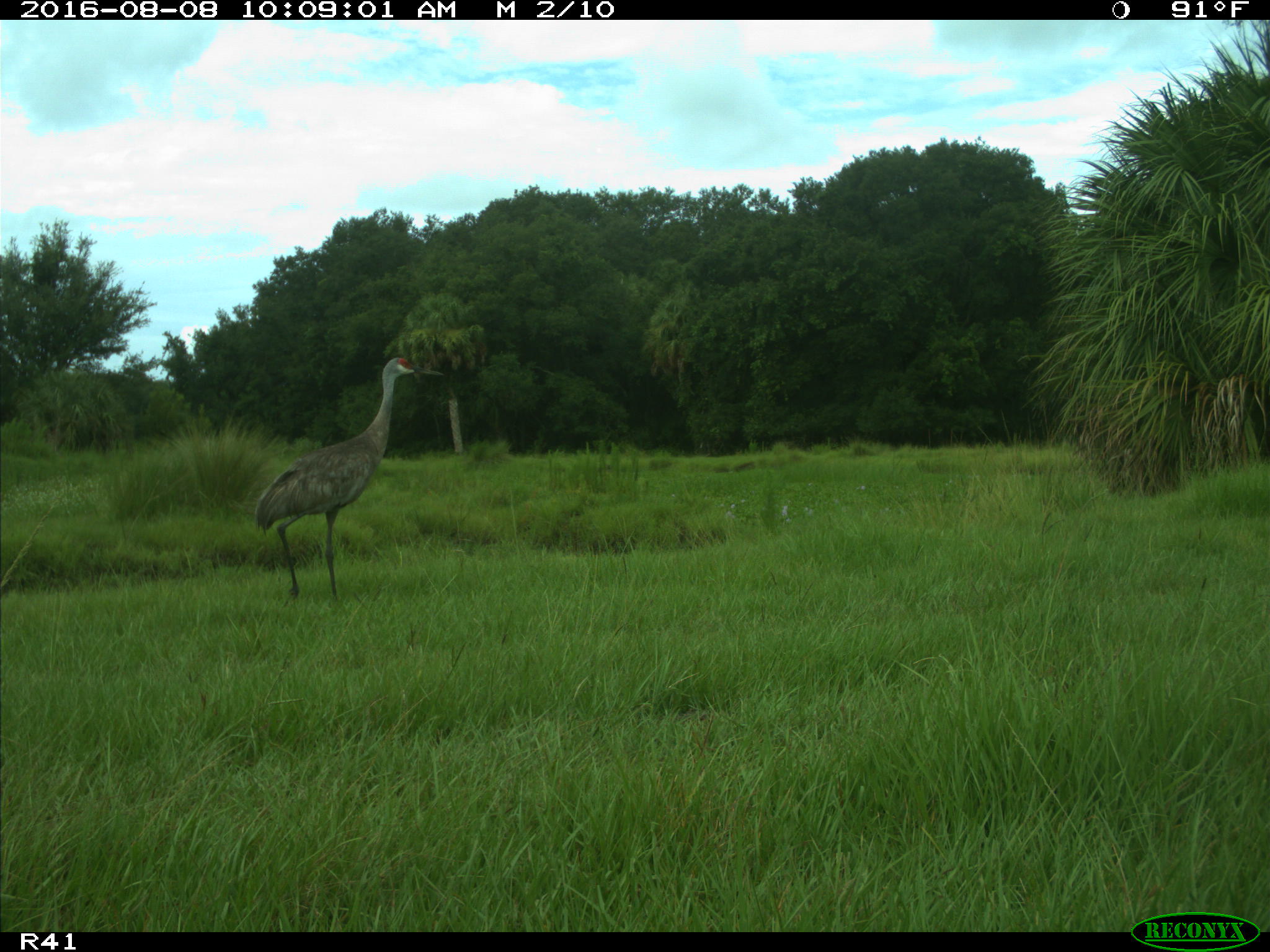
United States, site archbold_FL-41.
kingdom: Animalia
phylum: Chordata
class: Aves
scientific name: Aves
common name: birds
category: unidentified bird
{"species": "unidentified bird (birds) (Aves)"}